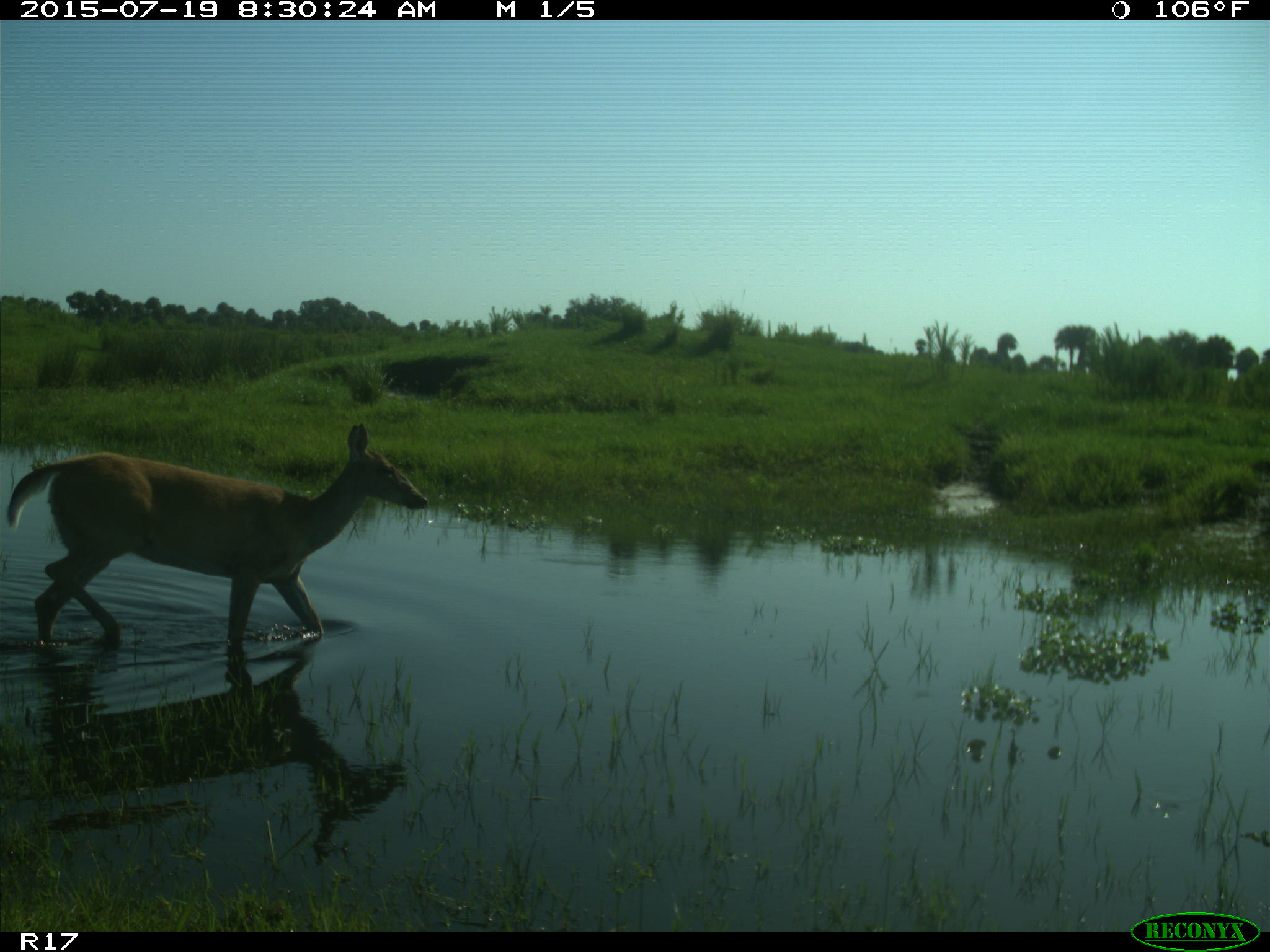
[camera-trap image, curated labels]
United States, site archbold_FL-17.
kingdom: Animalia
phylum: Chordata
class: Mammalia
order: Artiodactyla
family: Cervidae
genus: Odocoileus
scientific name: Odocoileus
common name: deer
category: unidentified deer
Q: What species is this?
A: Unidentified deer (deer) (Odocoileus).